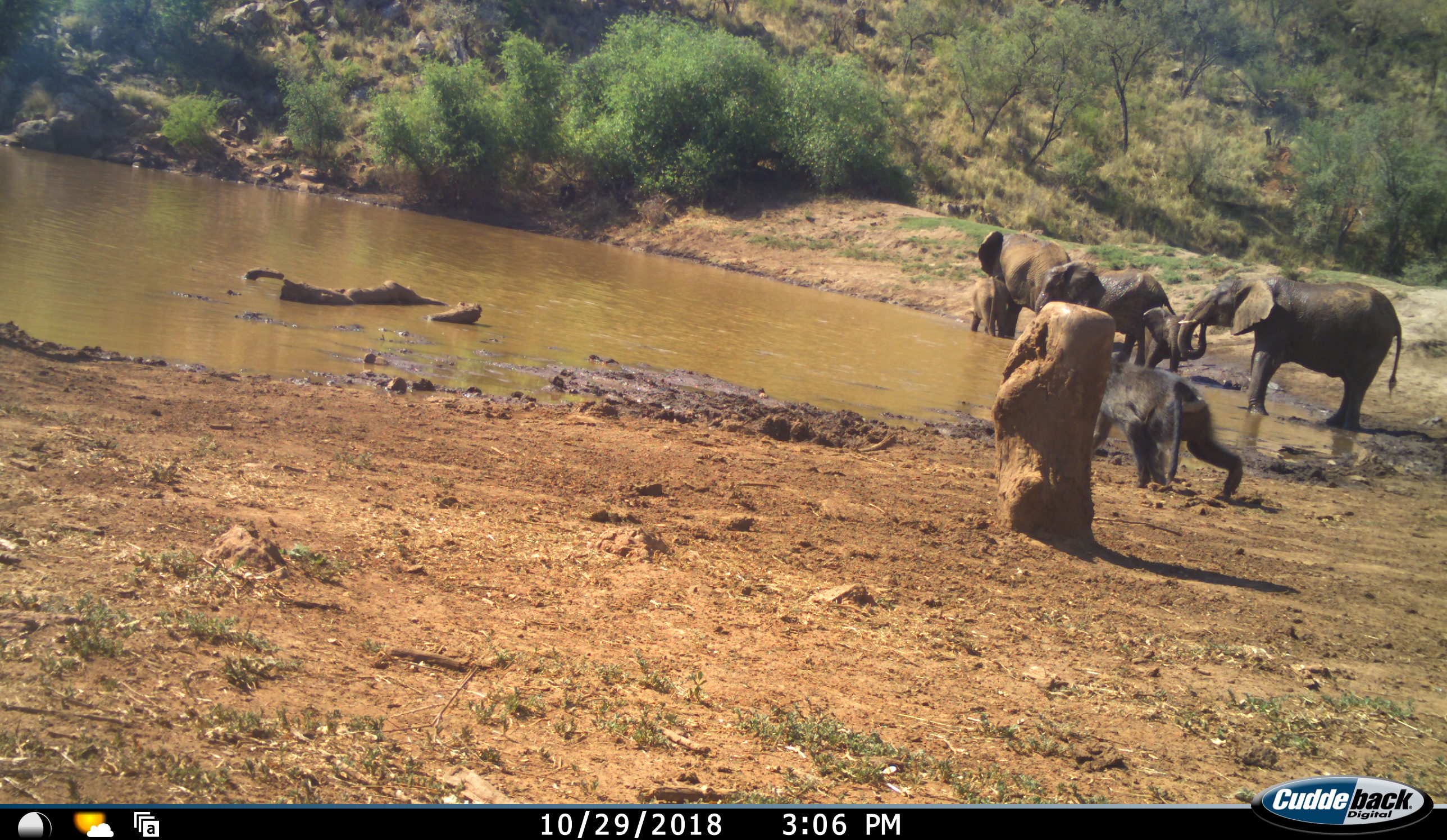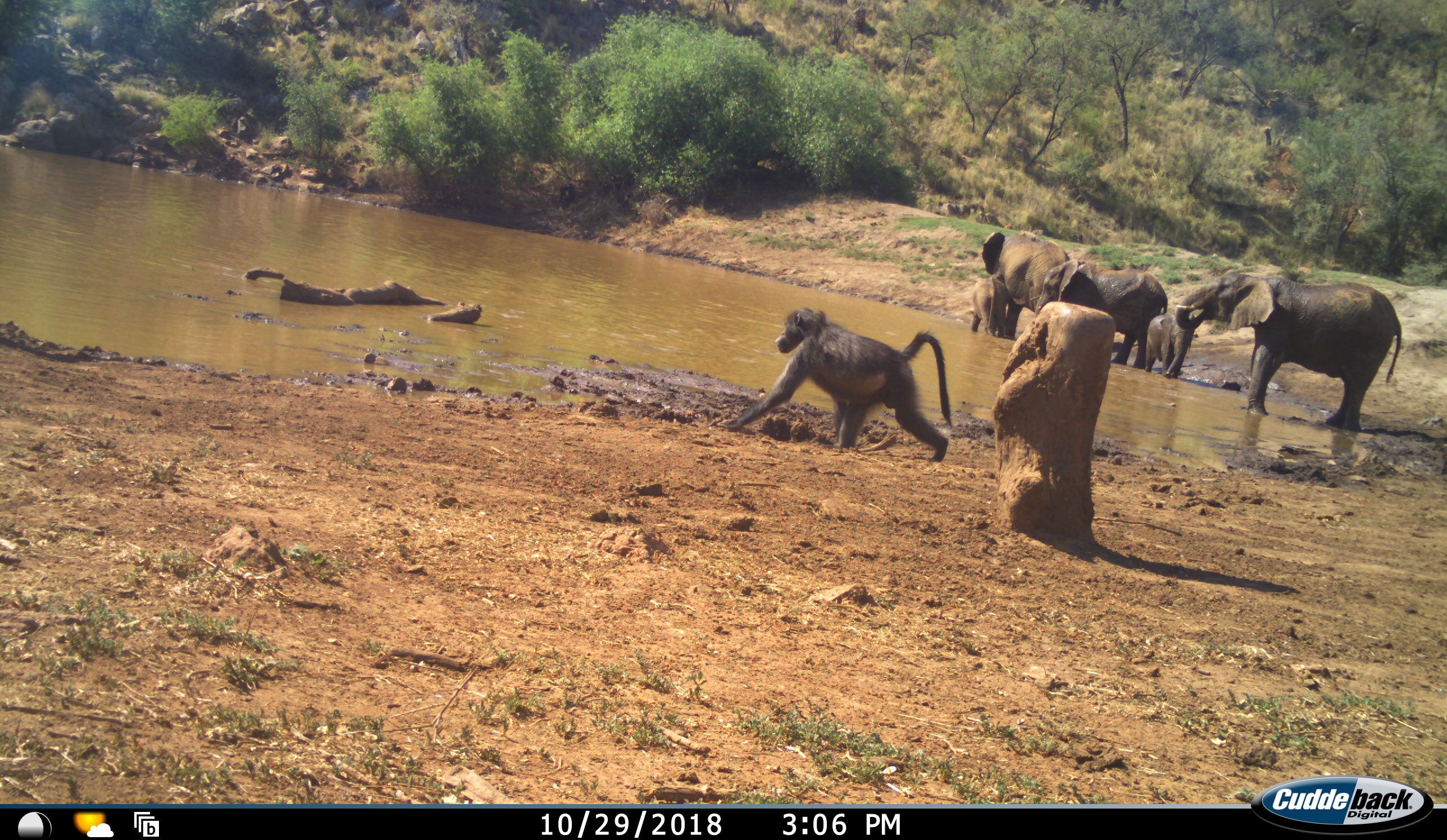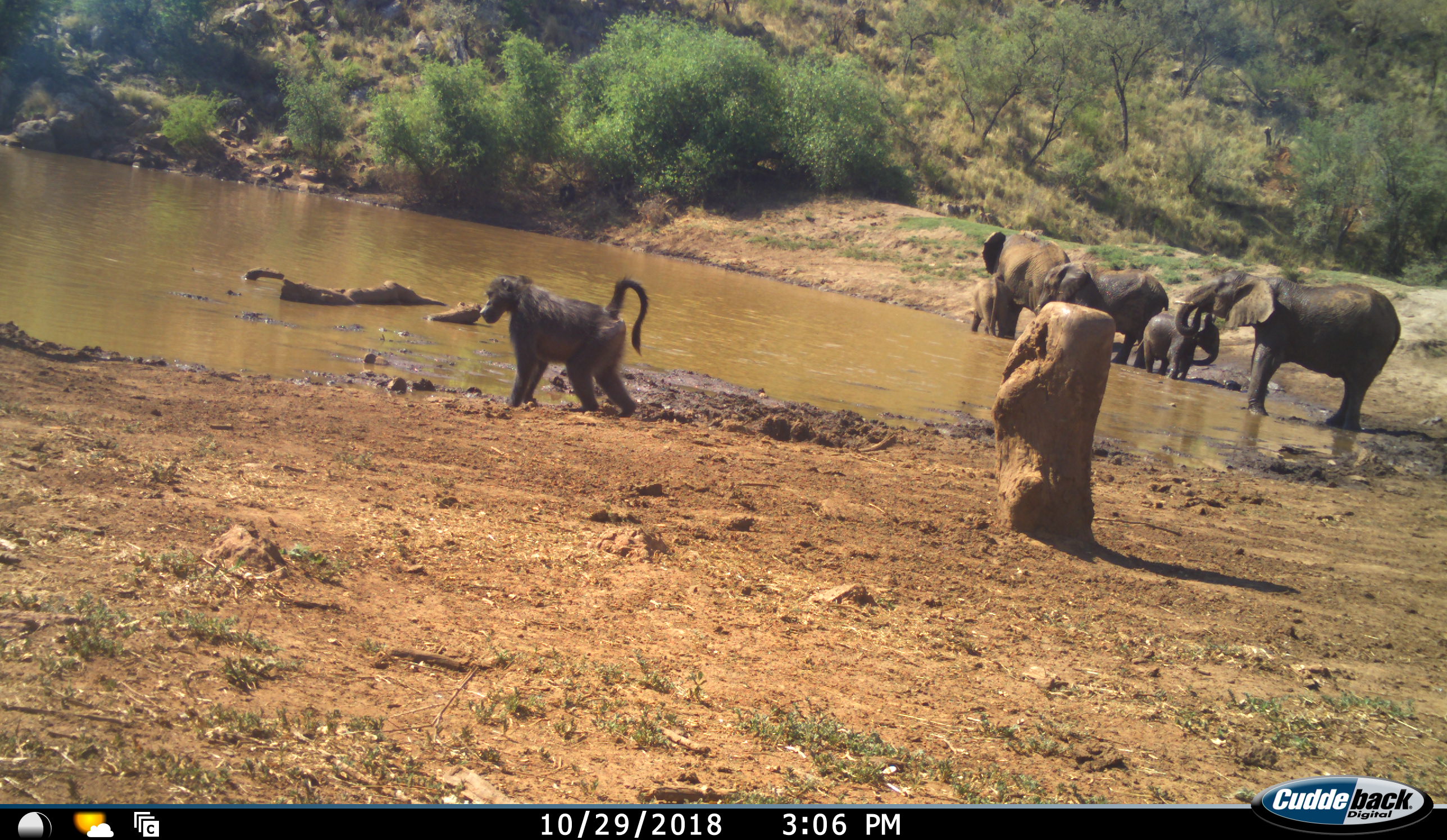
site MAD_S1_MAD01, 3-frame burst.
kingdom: Animalia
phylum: Chordata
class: Mammalia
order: Primates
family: Cercopithecidae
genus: Papio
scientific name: Papio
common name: baboon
Baboon (Papio), count 1. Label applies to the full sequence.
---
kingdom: Animalia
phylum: Chordata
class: Mammalia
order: Proboscidea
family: Elephantidae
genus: Loxodonta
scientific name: Loxodonta africana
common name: african bush elephant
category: elephant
Elephant (african bush elephant) (Loxodonta africana), count 5. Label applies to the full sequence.